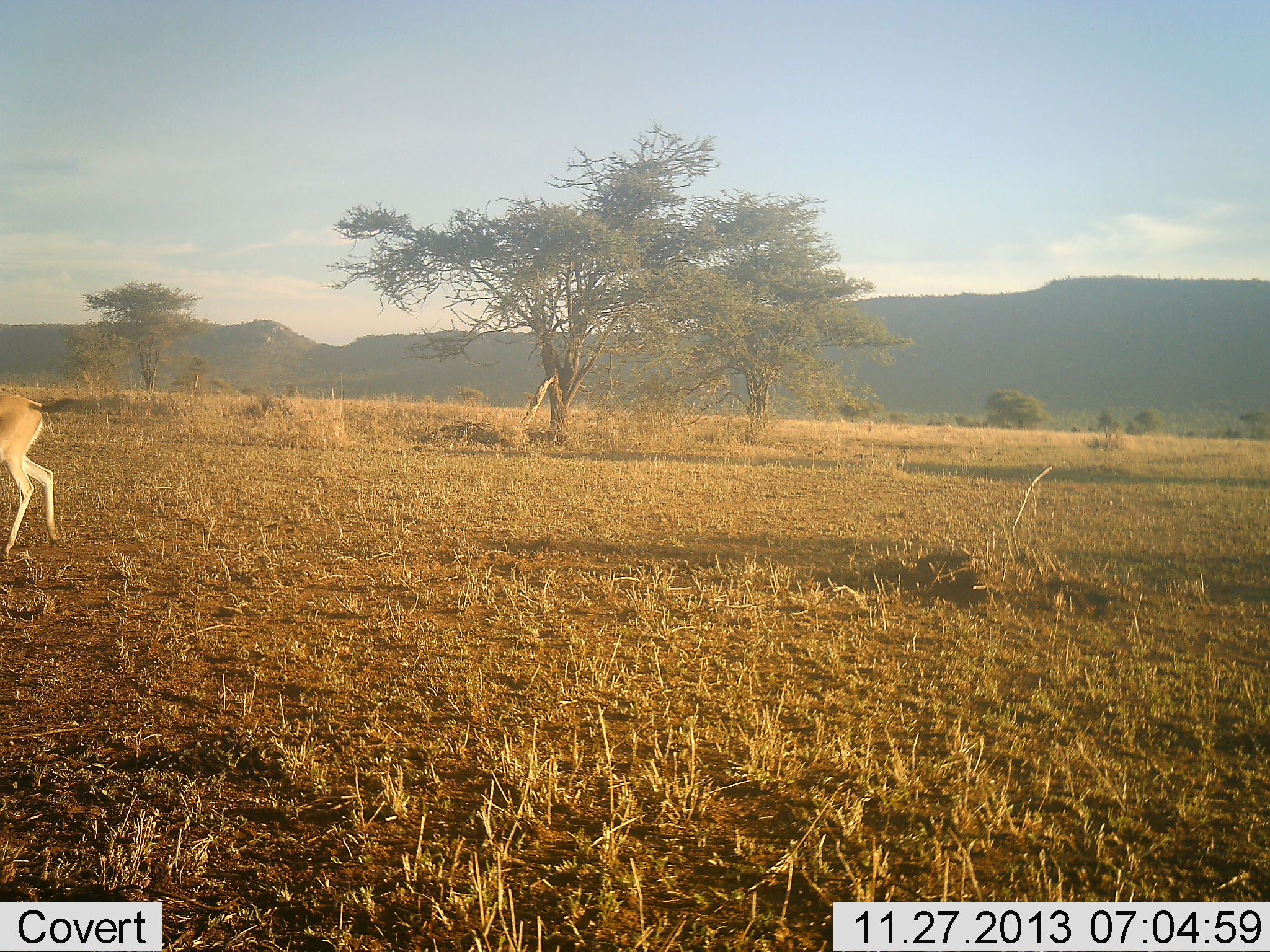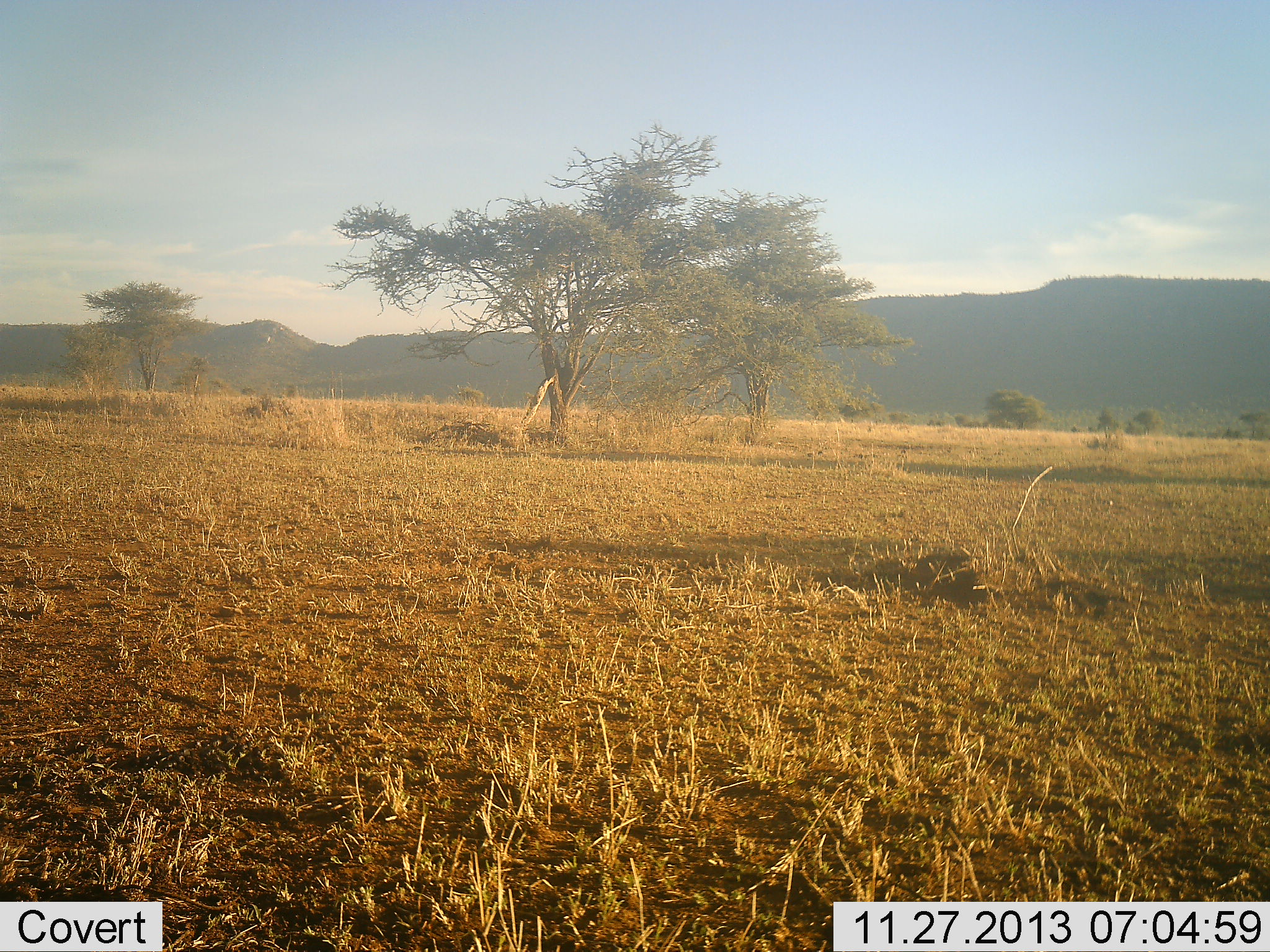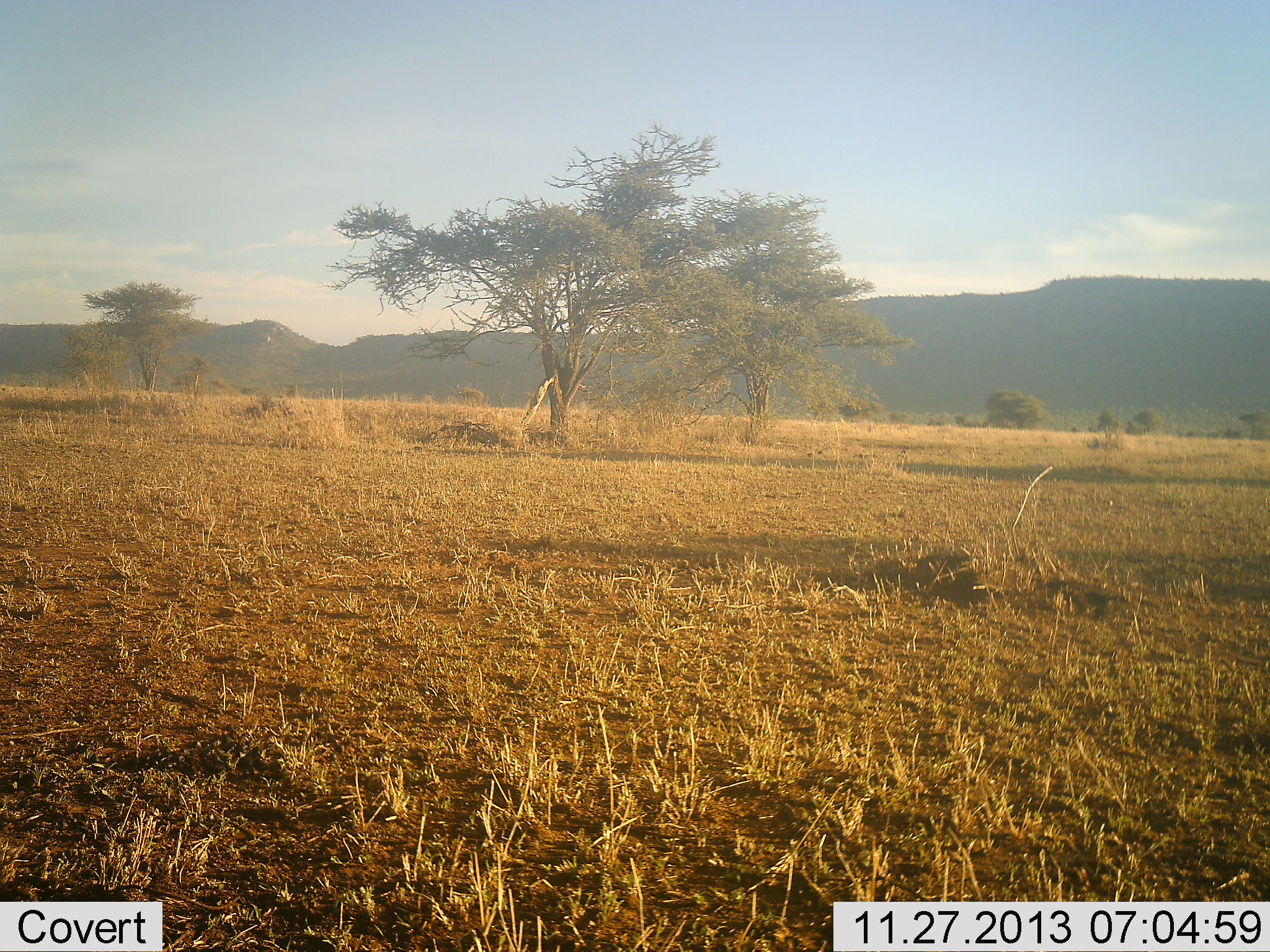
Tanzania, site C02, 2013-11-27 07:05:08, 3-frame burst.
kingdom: Animalia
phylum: Chordata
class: Mammalia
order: Artiodactyla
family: Bovidae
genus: Eudorcas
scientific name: Eudorcas thomsonii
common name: thomson's gazelle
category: gazellethomsons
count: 1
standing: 0%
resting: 0%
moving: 100%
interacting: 0%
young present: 0%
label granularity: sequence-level